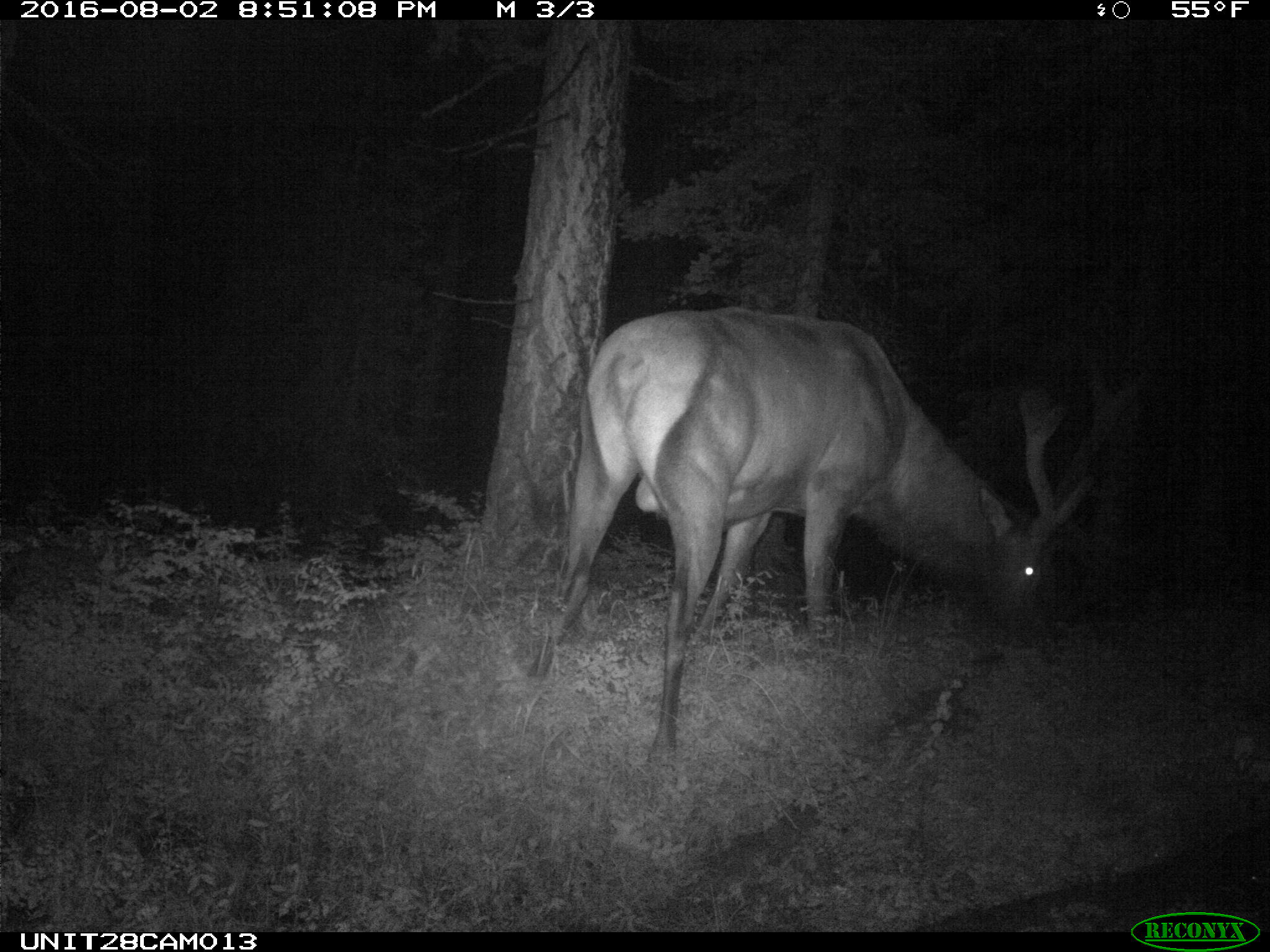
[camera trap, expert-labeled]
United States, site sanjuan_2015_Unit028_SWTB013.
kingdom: Animalia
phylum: Chordata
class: Mammalia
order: Artiodactyla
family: Cervidae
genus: Cervus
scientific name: Cervus elaphus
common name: red deer